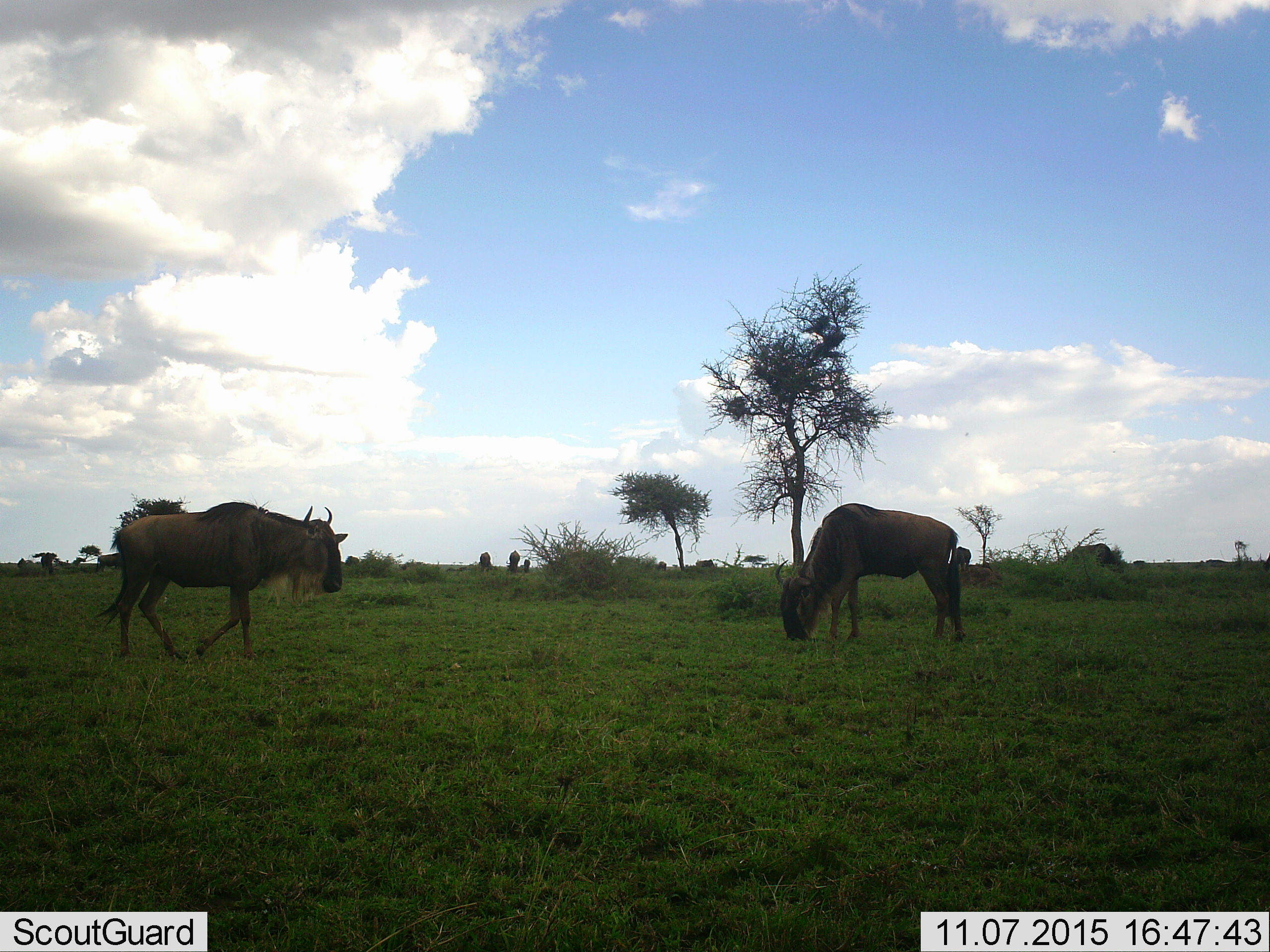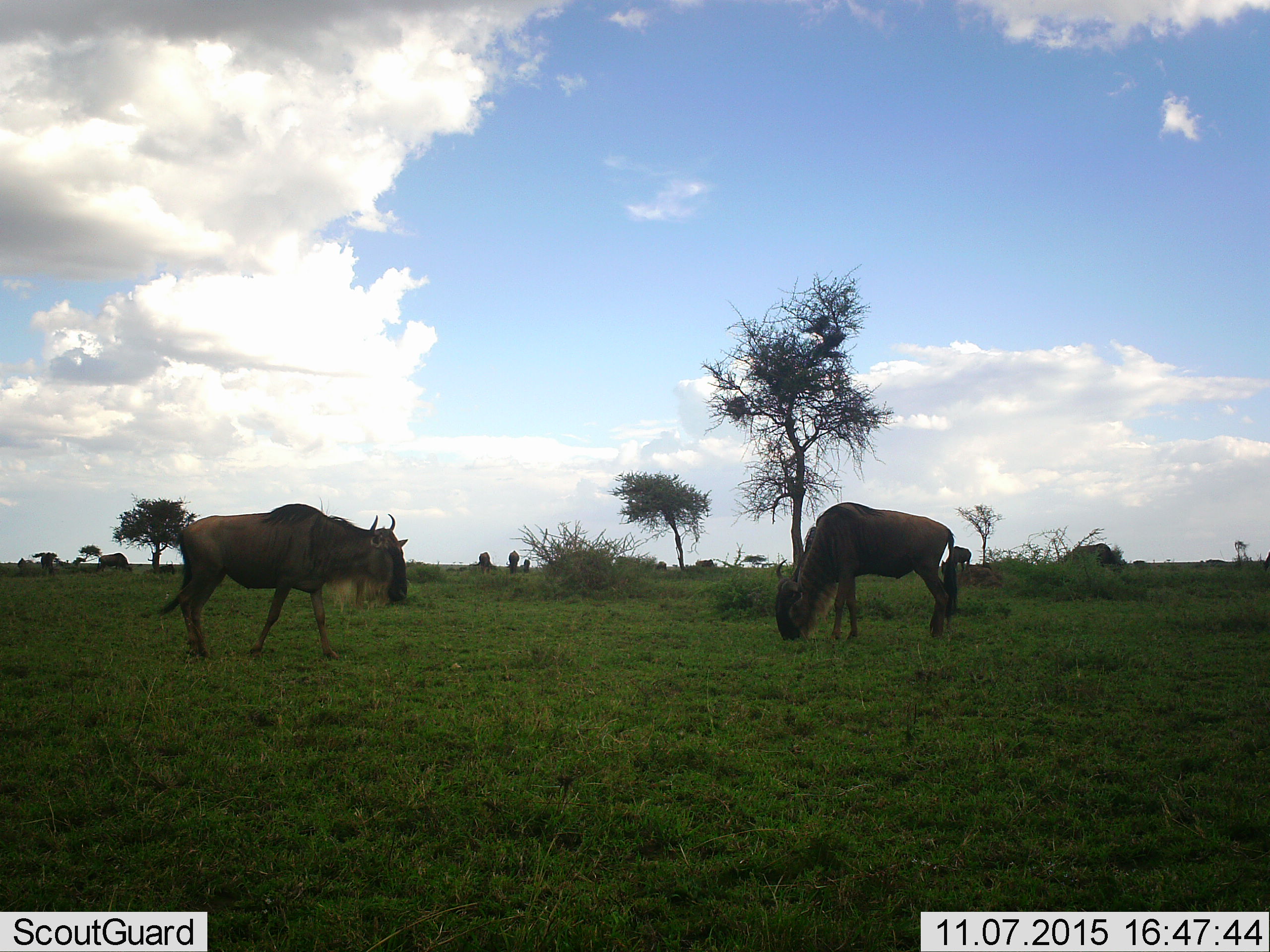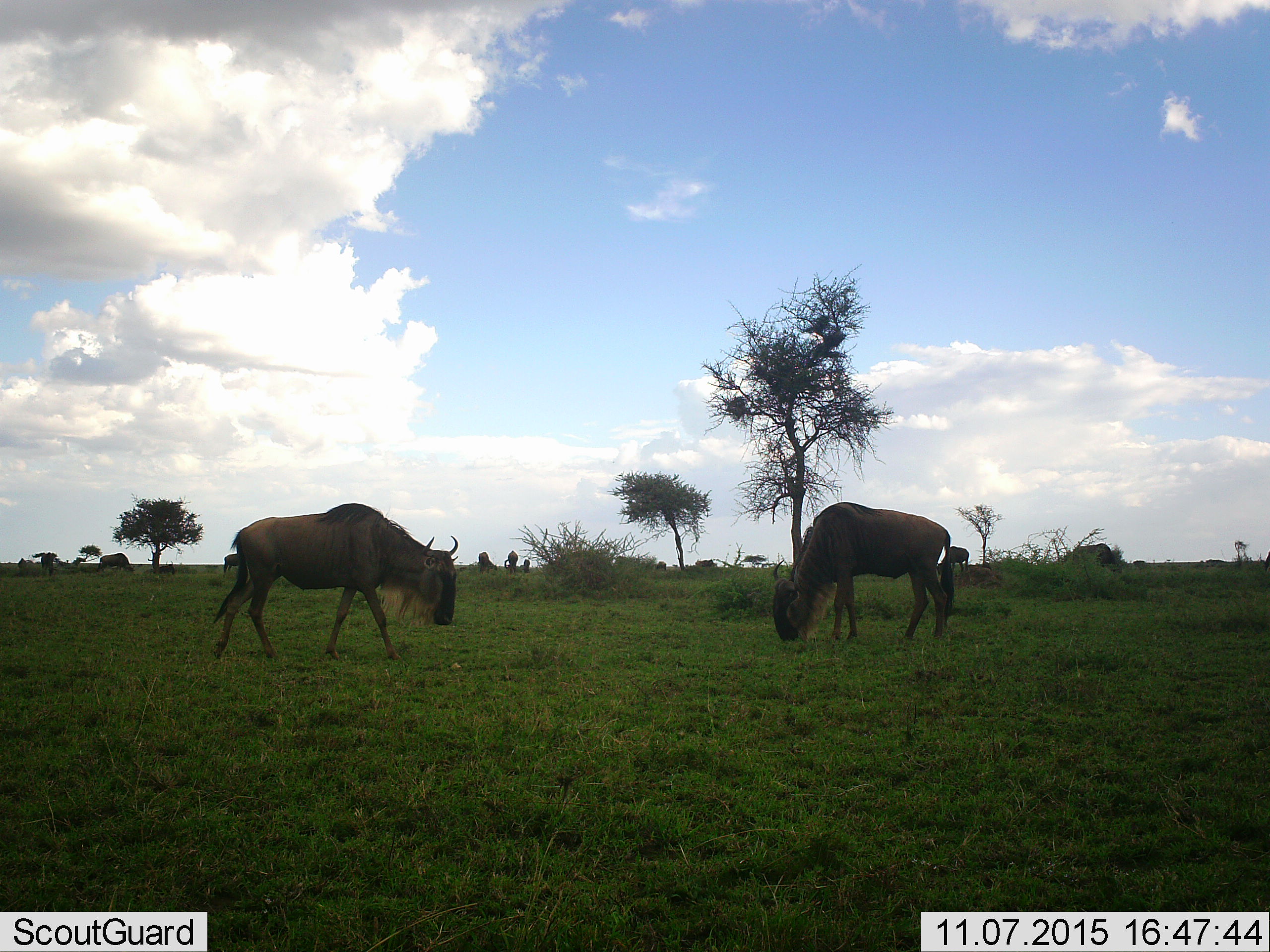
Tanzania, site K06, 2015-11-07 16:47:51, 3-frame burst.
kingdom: Animalia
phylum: Chordata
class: Mammalia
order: Artiodactyla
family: Bovidae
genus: Connochaetes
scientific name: Connochaetes taurinus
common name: blue wildebeest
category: wildebeest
Wildebeest (blue wildebeest) (Connochaetes taurinus), count 7. Behavior (volunteer vote fractions): standing 20%, resting 0%, moving 90%, interacting 0%. Young present (vote fraction): 0%. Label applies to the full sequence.